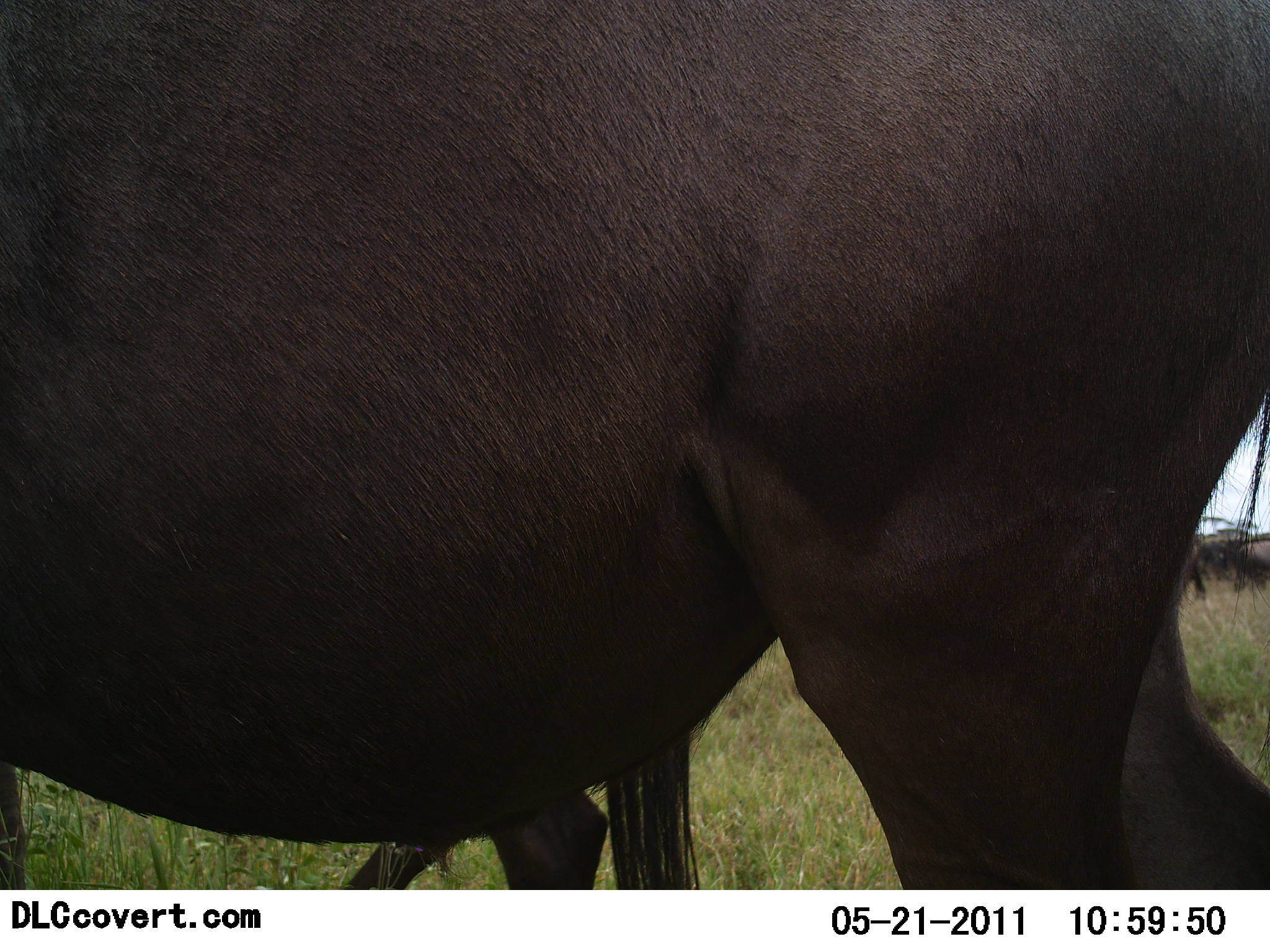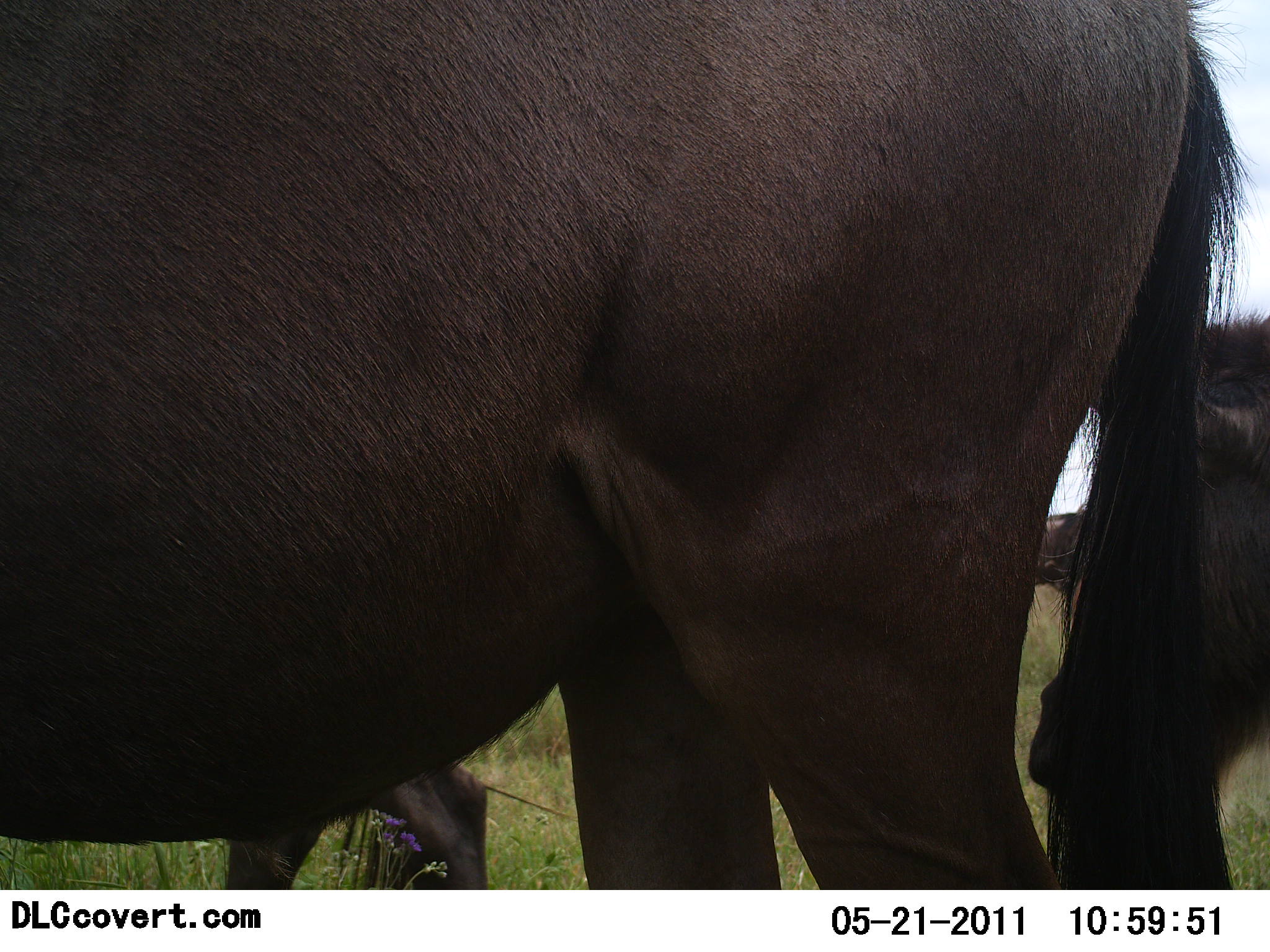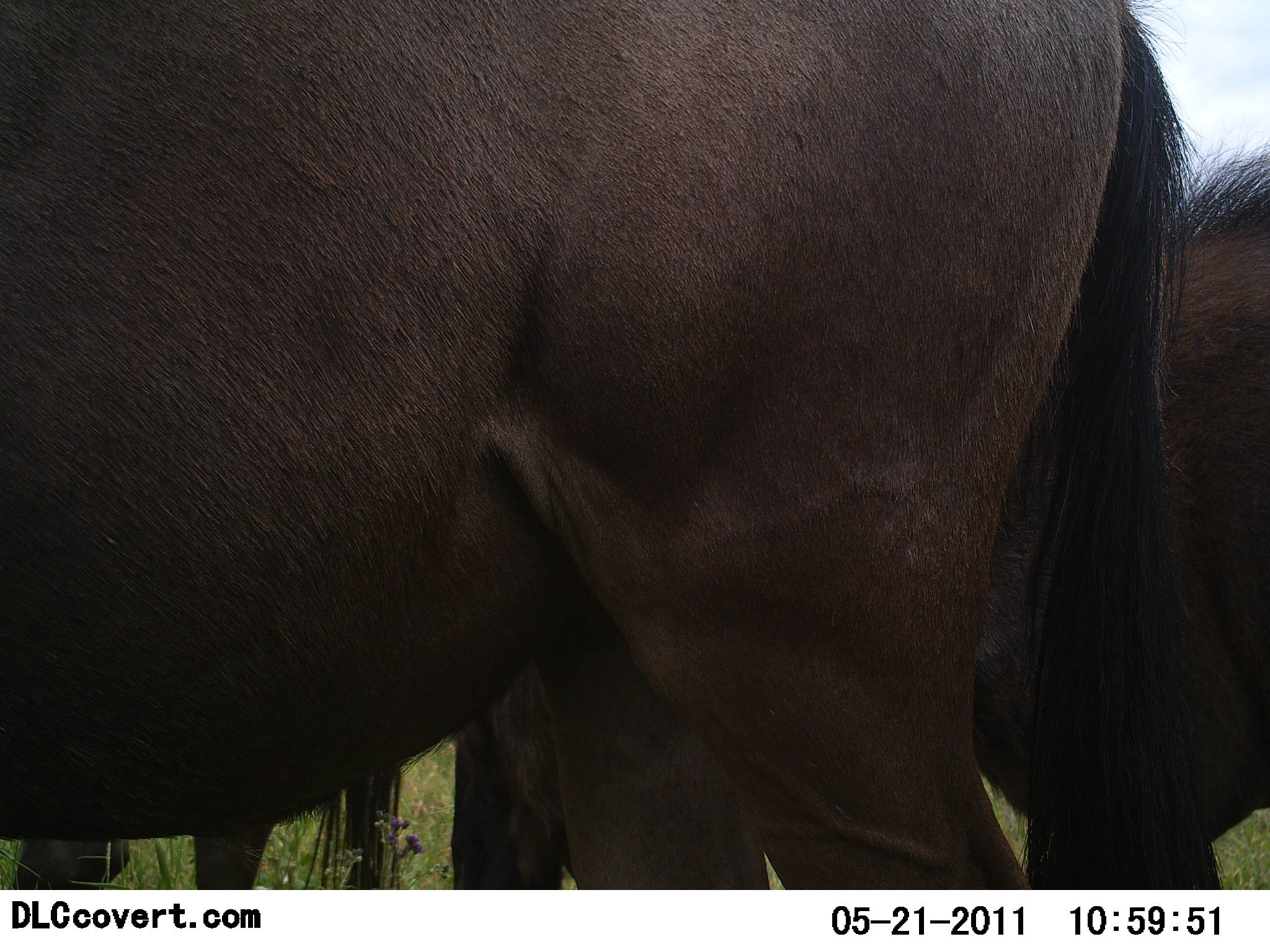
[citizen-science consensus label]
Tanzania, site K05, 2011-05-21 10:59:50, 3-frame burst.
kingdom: Animalia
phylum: Chordata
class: Mammalia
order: Artiodactyla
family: Bovidae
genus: Connochaetes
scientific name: Connochaetes taurinus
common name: blue wildebeest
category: wildebeest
Wildebeest (blue wildebeest) (Connochaetes taurinus), count 3. Behavior (volunteer vote fractions): standing 9%, resting 0%, moving 100%, interacting 0%. Young present (vote fraction): 9%. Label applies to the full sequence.